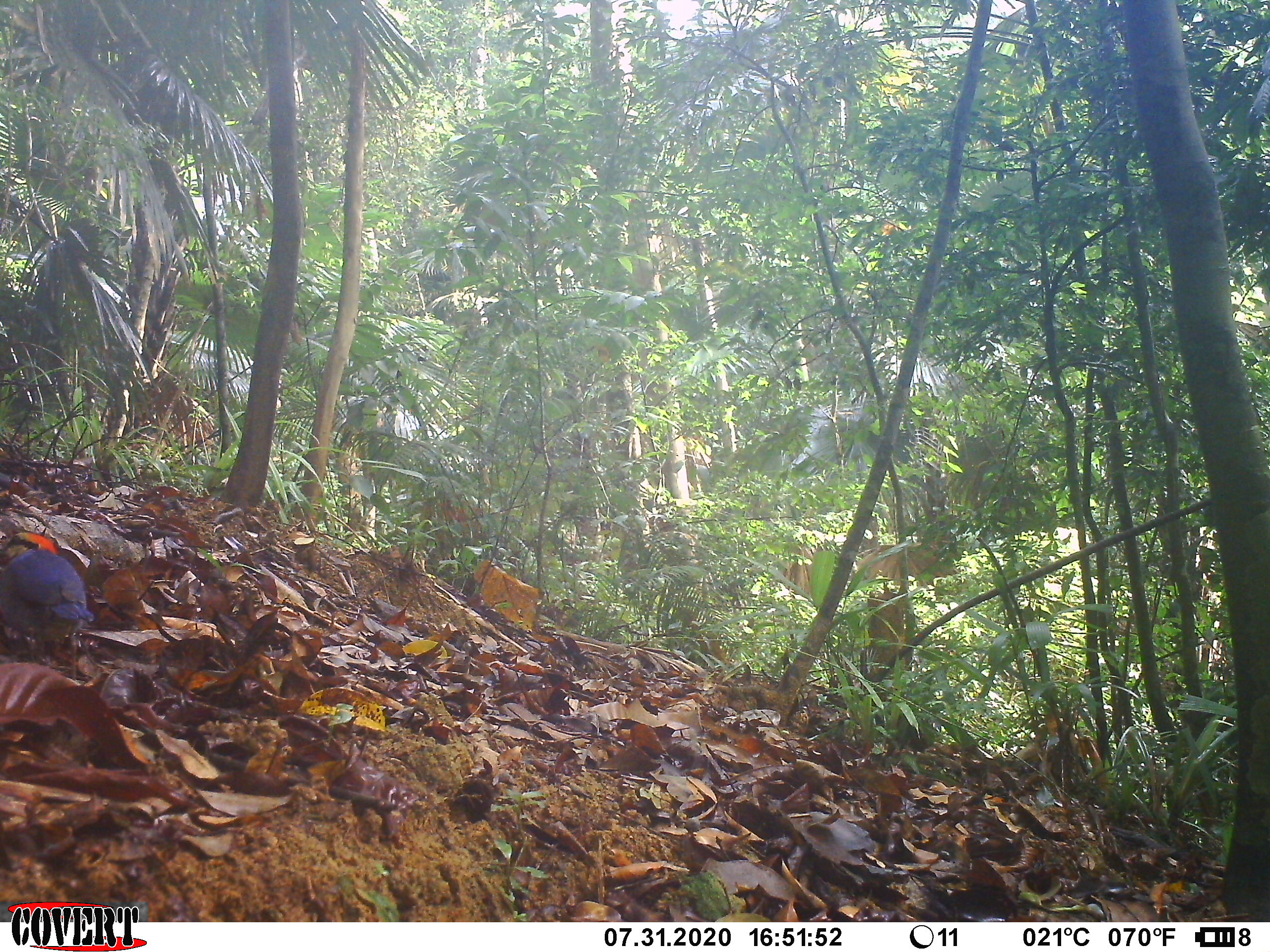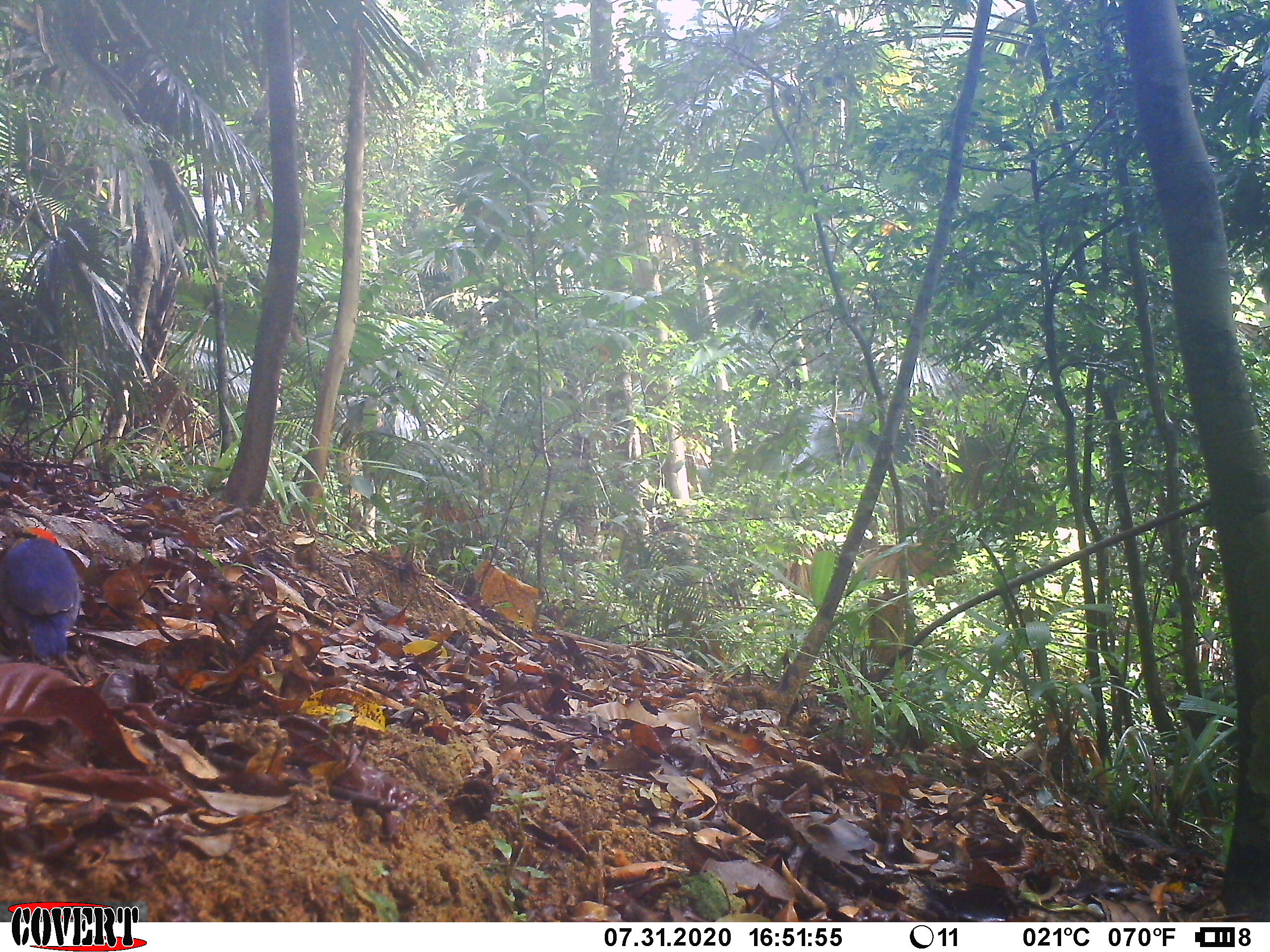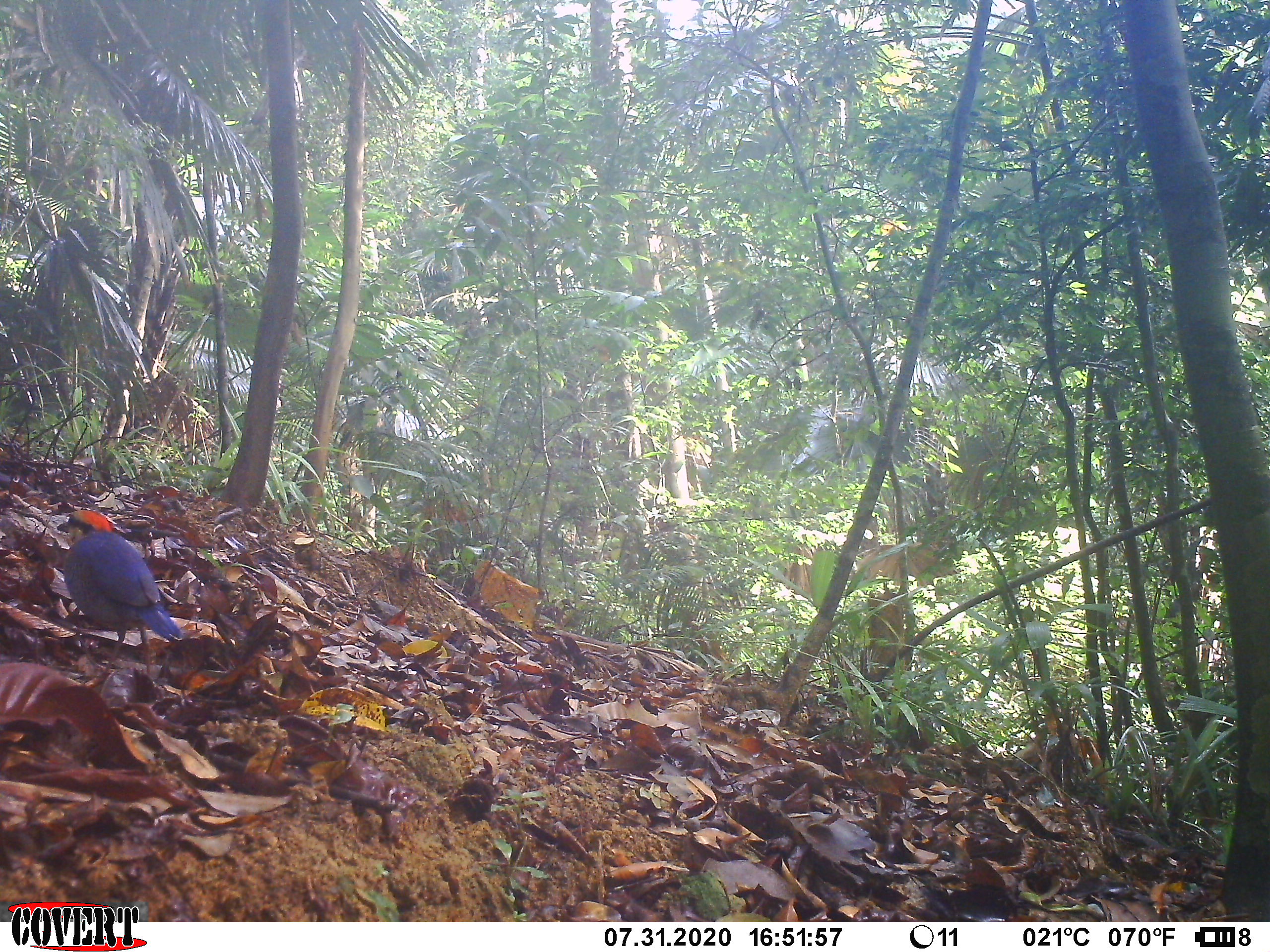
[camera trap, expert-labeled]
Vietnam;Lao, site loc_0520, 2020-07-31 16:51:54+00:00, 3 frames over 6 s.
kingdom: Animalia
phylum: Chordata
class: Aves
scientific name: Aves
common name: bird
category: unidentified bird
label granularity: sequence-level